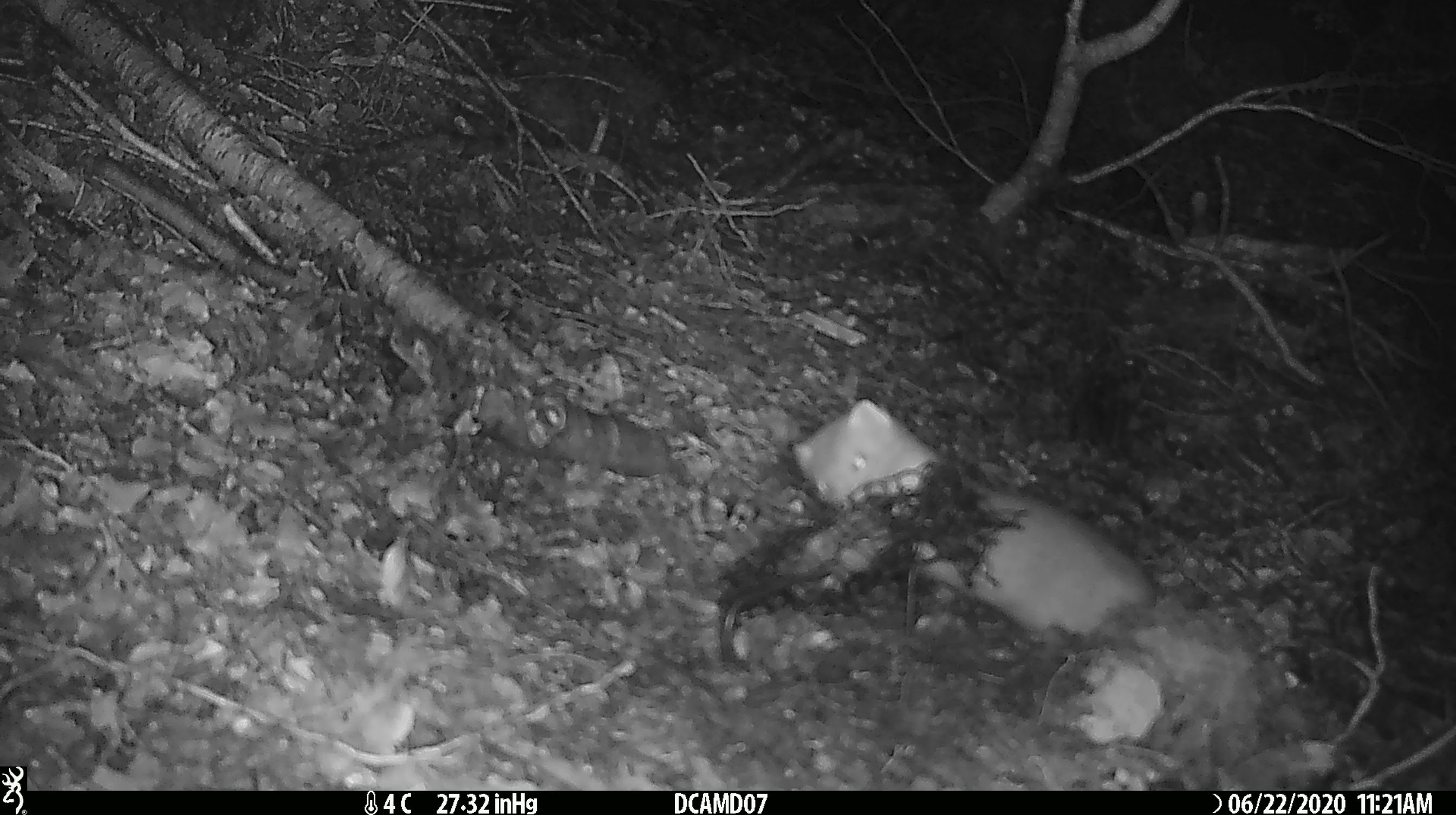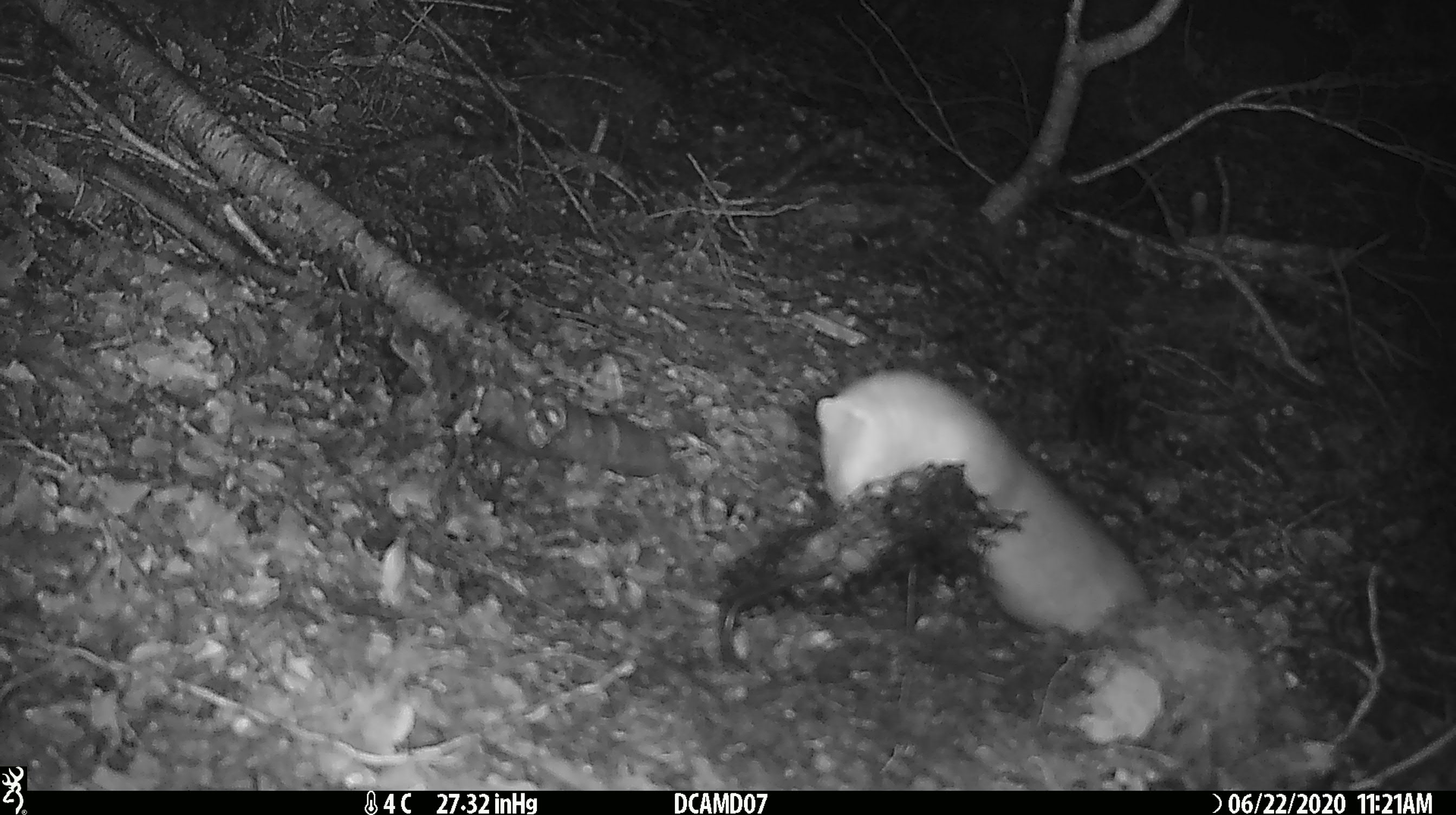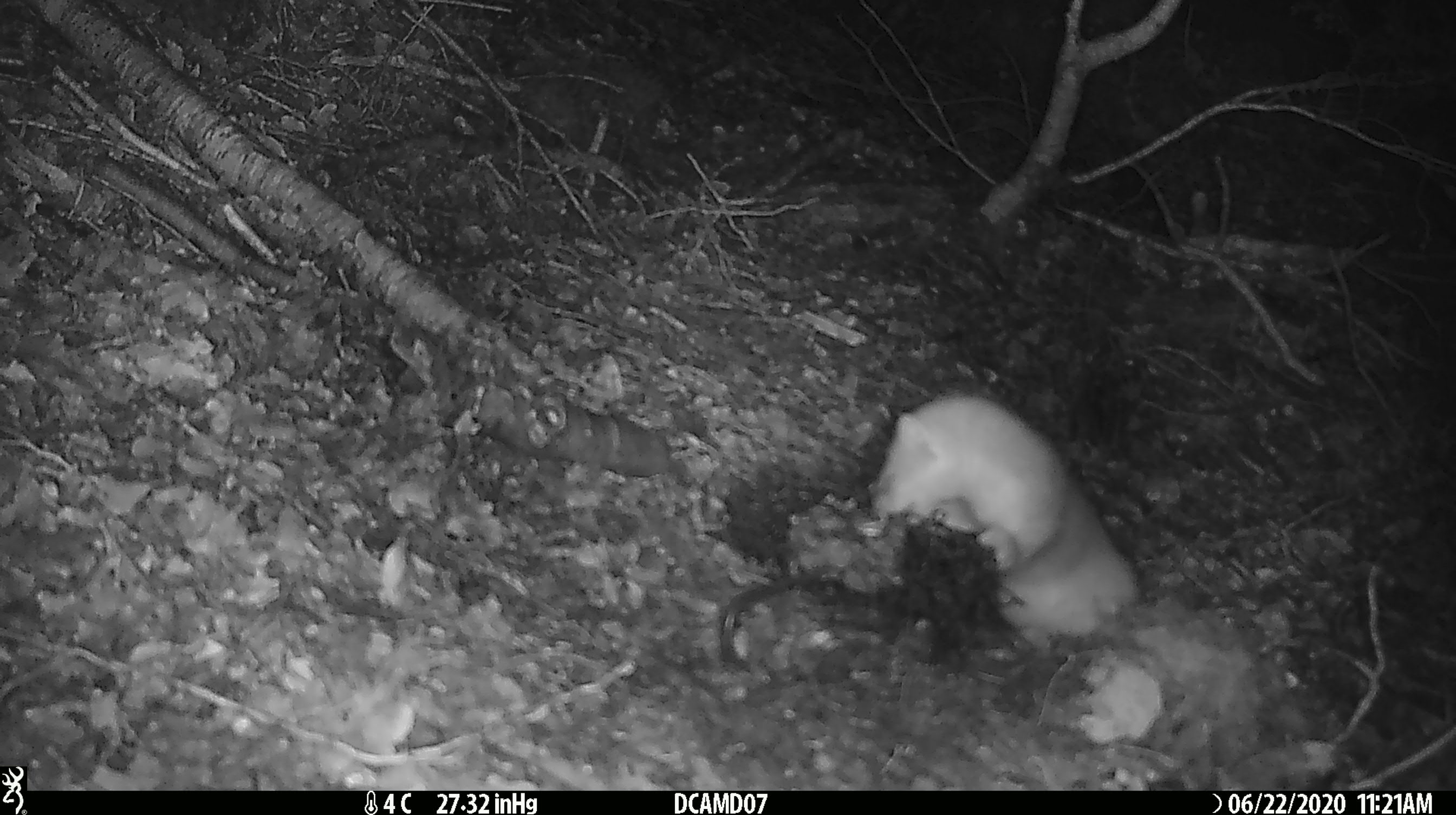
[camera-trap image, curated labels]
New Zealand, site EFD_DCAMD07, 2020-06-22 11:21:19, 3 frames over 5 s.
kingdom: Animalia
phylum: Chordata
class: Mammalia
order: Carnivora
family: Mustelidae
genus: Mustela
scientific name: Mustela erminea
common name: stoat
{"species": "stoat (Mustela erminea)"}